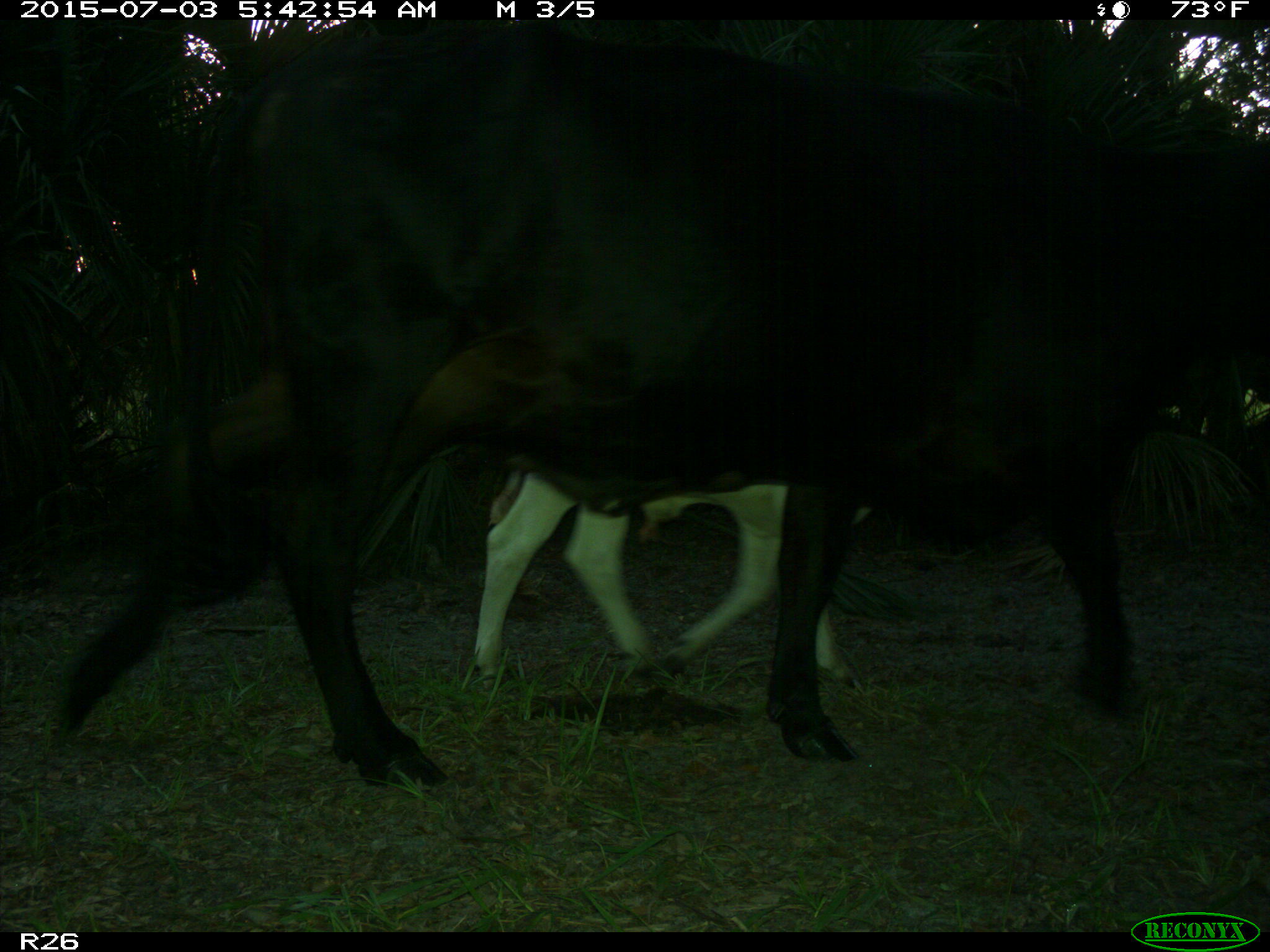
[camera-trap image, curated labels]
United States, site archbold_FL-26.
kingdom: Animalia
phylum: Chordata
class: Mammalia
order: Artiodactyla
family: Bovidae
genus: Bos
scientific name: Bos taurus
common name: domestic cow